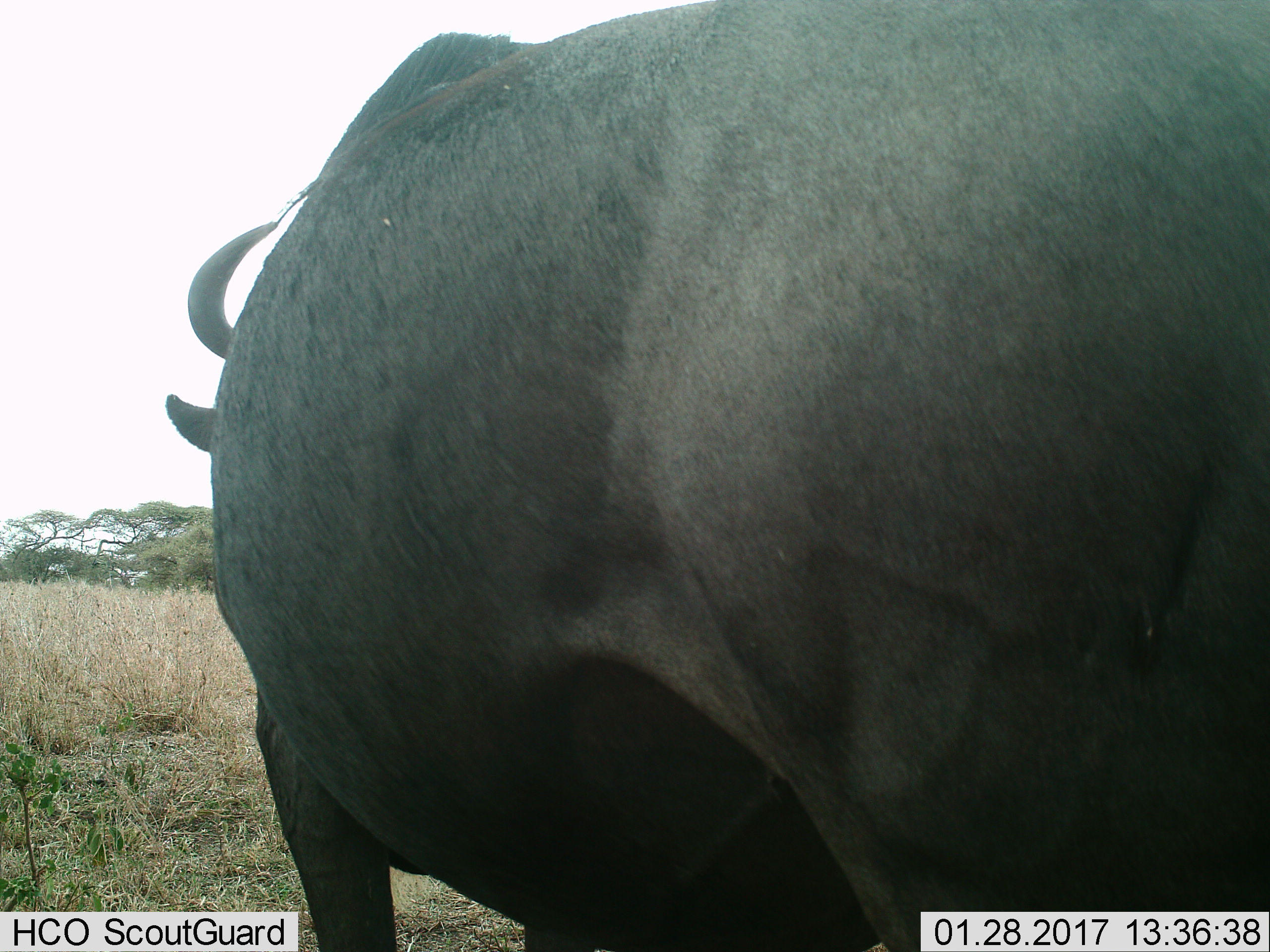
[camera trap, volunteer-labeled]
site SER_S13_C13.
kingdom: Animalia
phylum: Chordata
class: Mammalia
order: Artiodactyla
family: Bovidae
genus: Syncerus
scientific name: Syncerus caffer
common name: african buffalo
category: buffalo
Buffalo (african buffalo) (Syncerus caffer), count 1. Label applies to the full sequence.